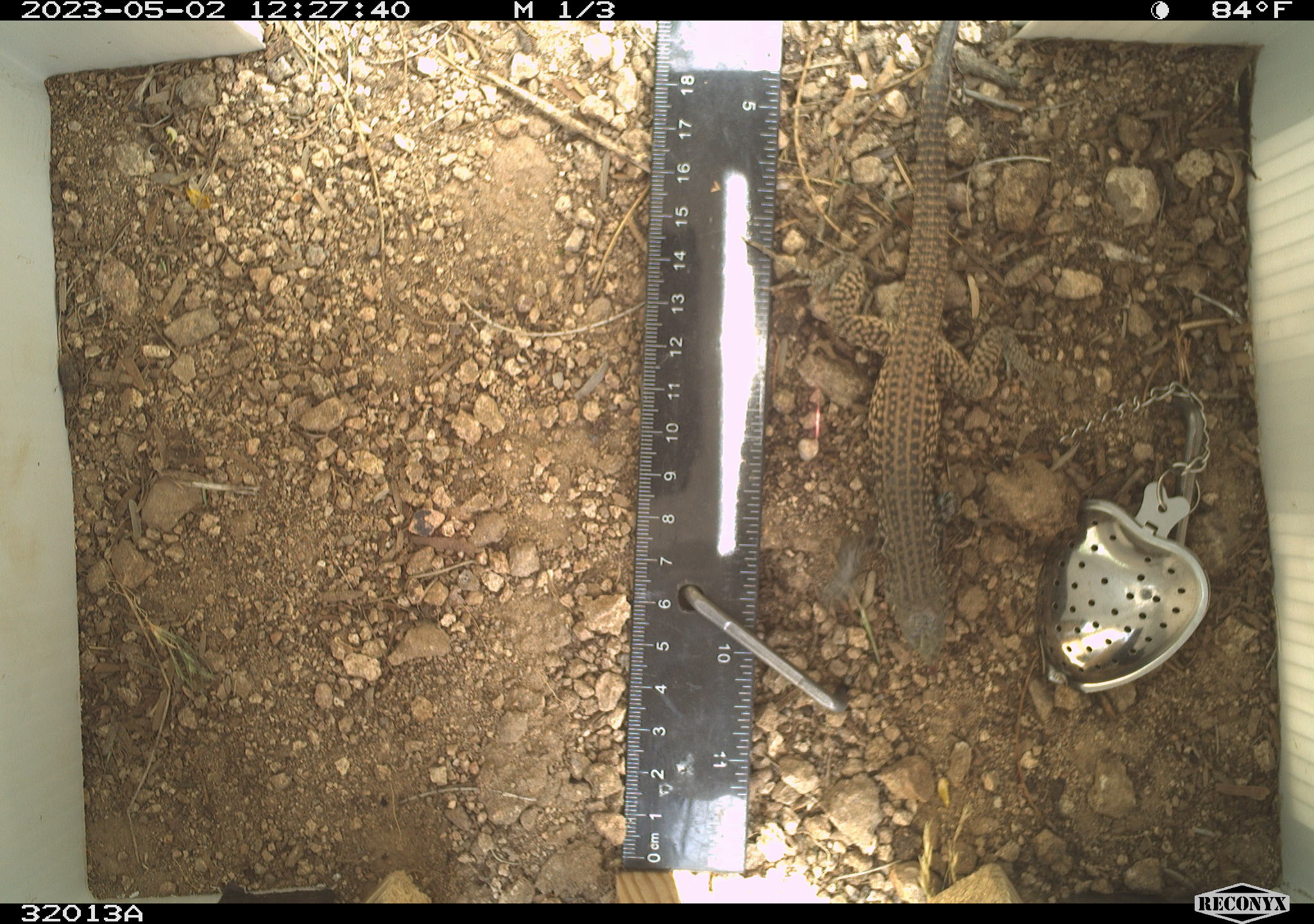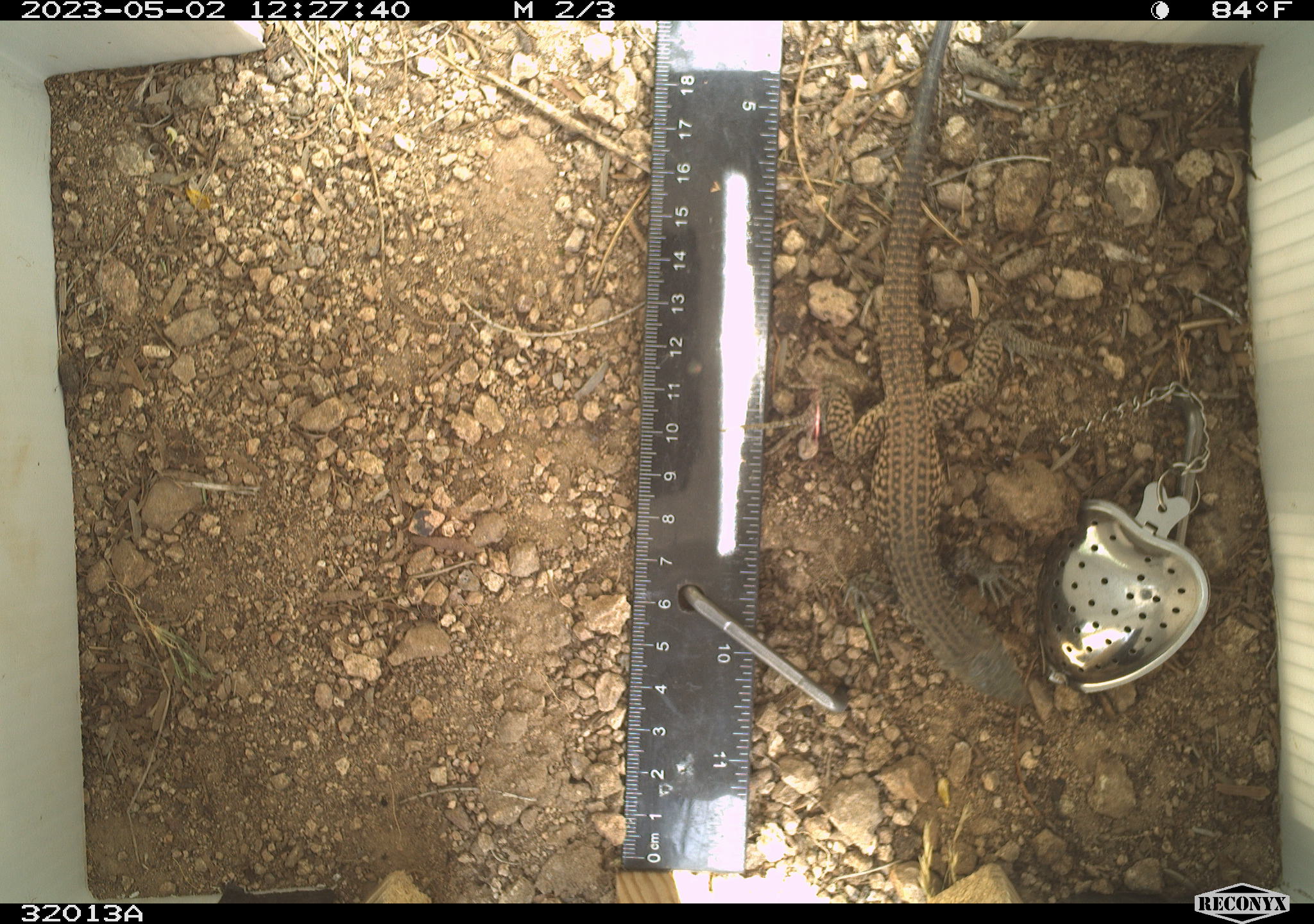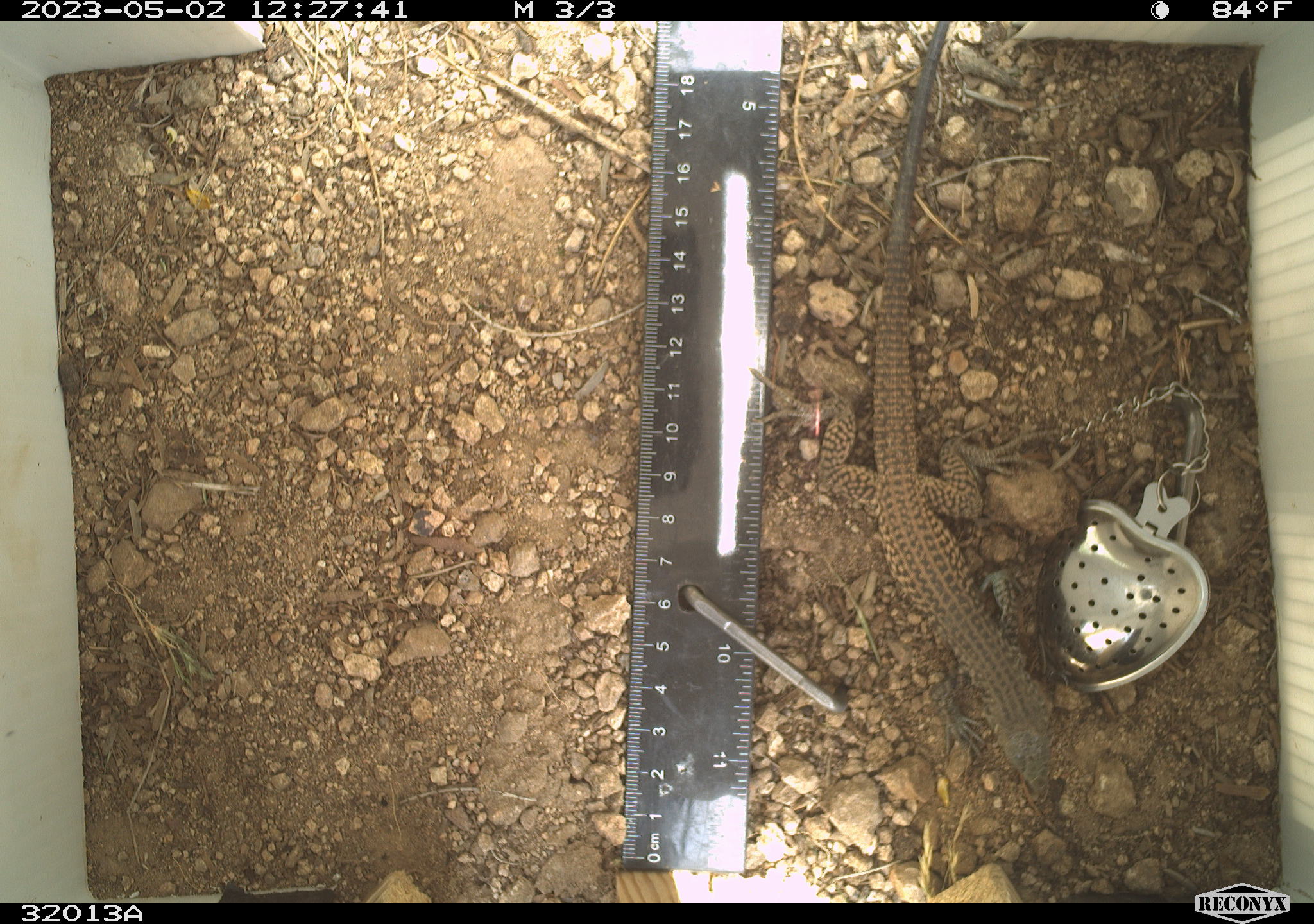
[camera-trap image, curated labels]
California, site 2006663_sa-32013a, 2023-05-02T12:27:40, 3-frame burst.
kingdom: Animalia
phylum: Chordata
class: Reptilia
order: Squamata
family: Teiidae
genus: Aspidoscelis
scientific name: Aspidoscelis tigris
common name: western whiptail